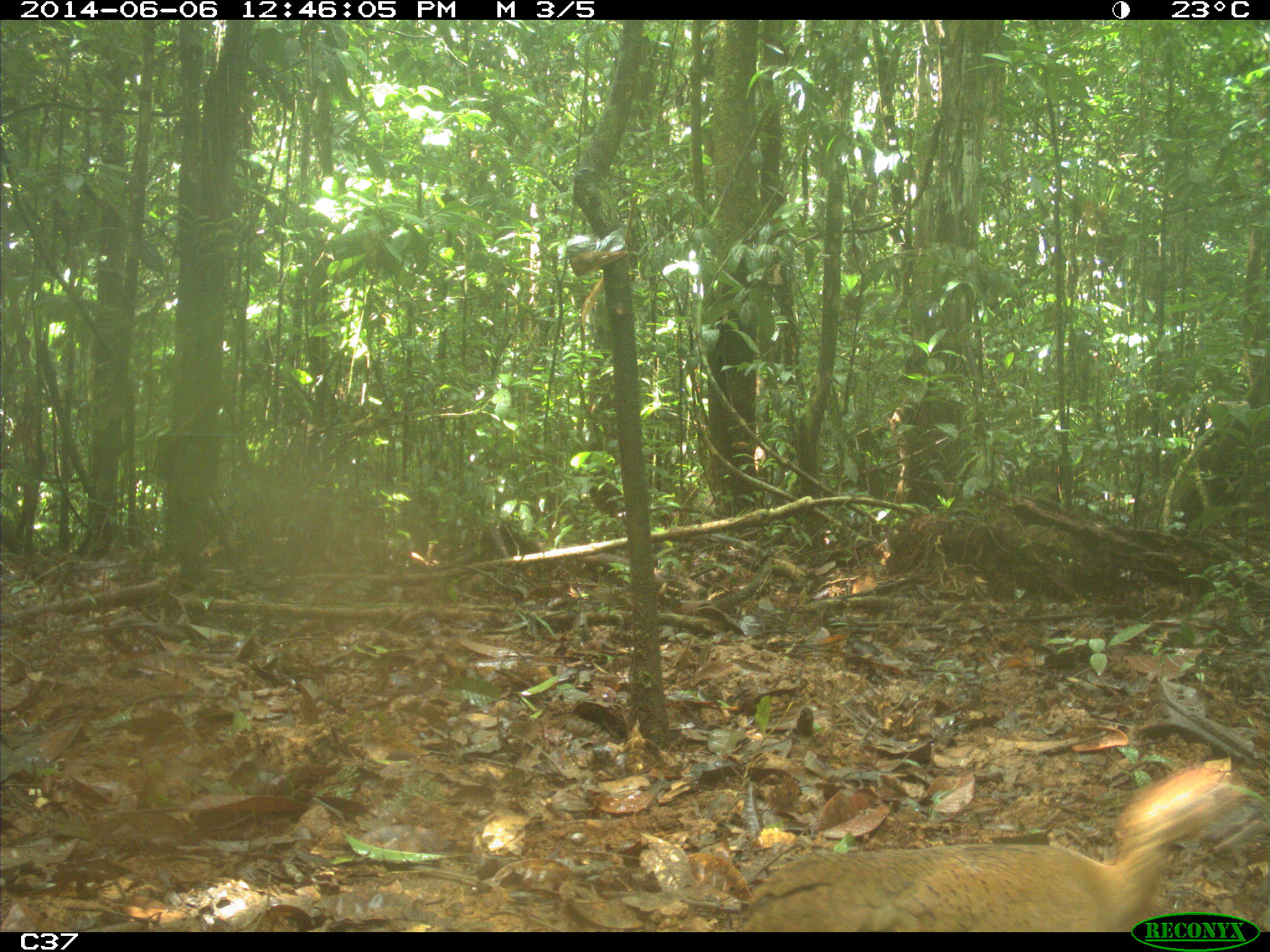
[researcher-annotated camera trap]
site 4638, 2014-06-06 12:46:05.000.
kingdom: Animalia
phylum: Chordata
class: Aves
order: Tinamiformes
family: Tinamidae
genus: Tinamus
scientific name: Tinamus major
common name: great tinamou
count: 1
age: adult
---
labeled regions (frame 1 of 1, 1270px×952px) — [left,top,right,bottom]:
tinamus major: [734,766,1262,932]